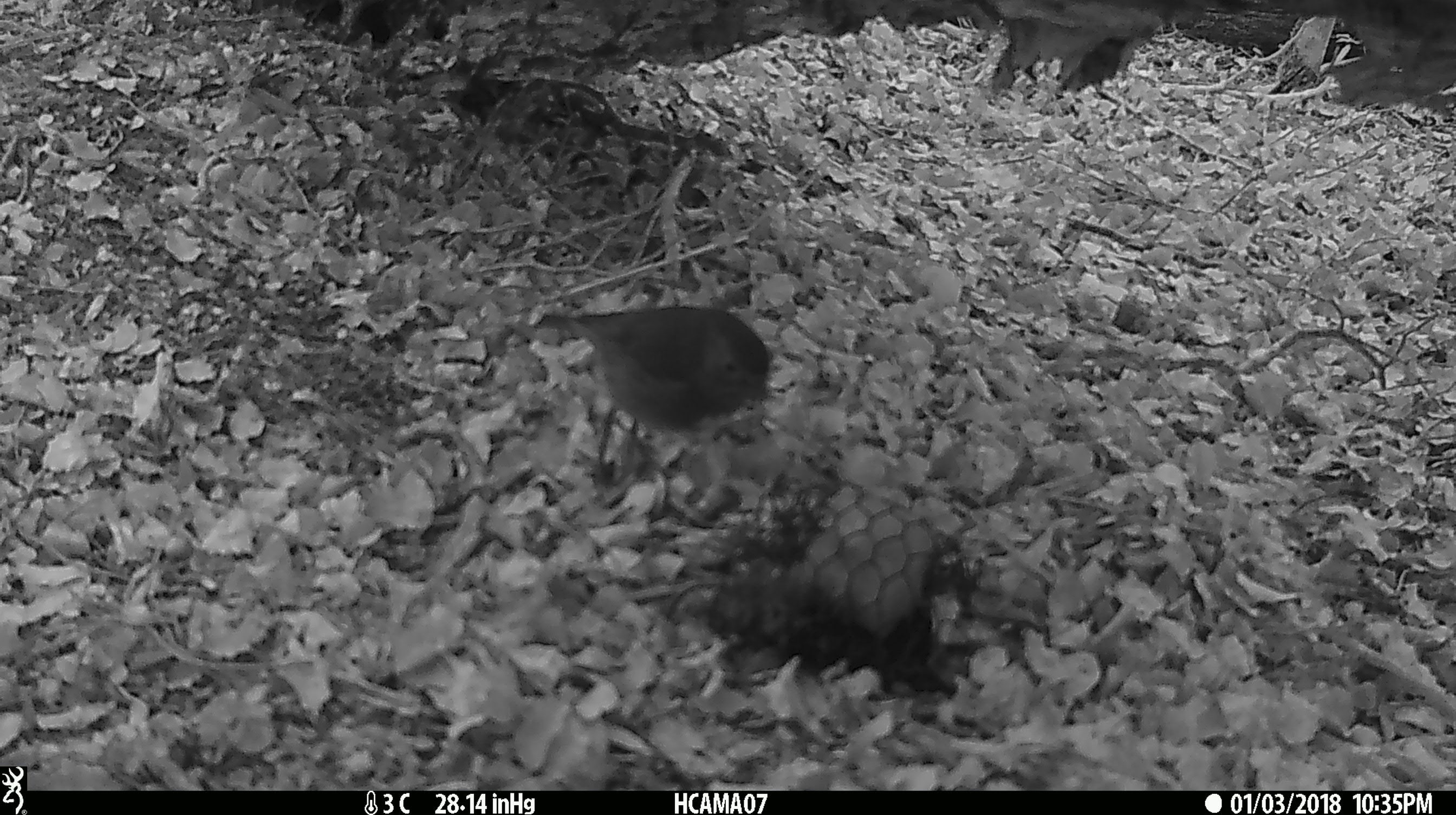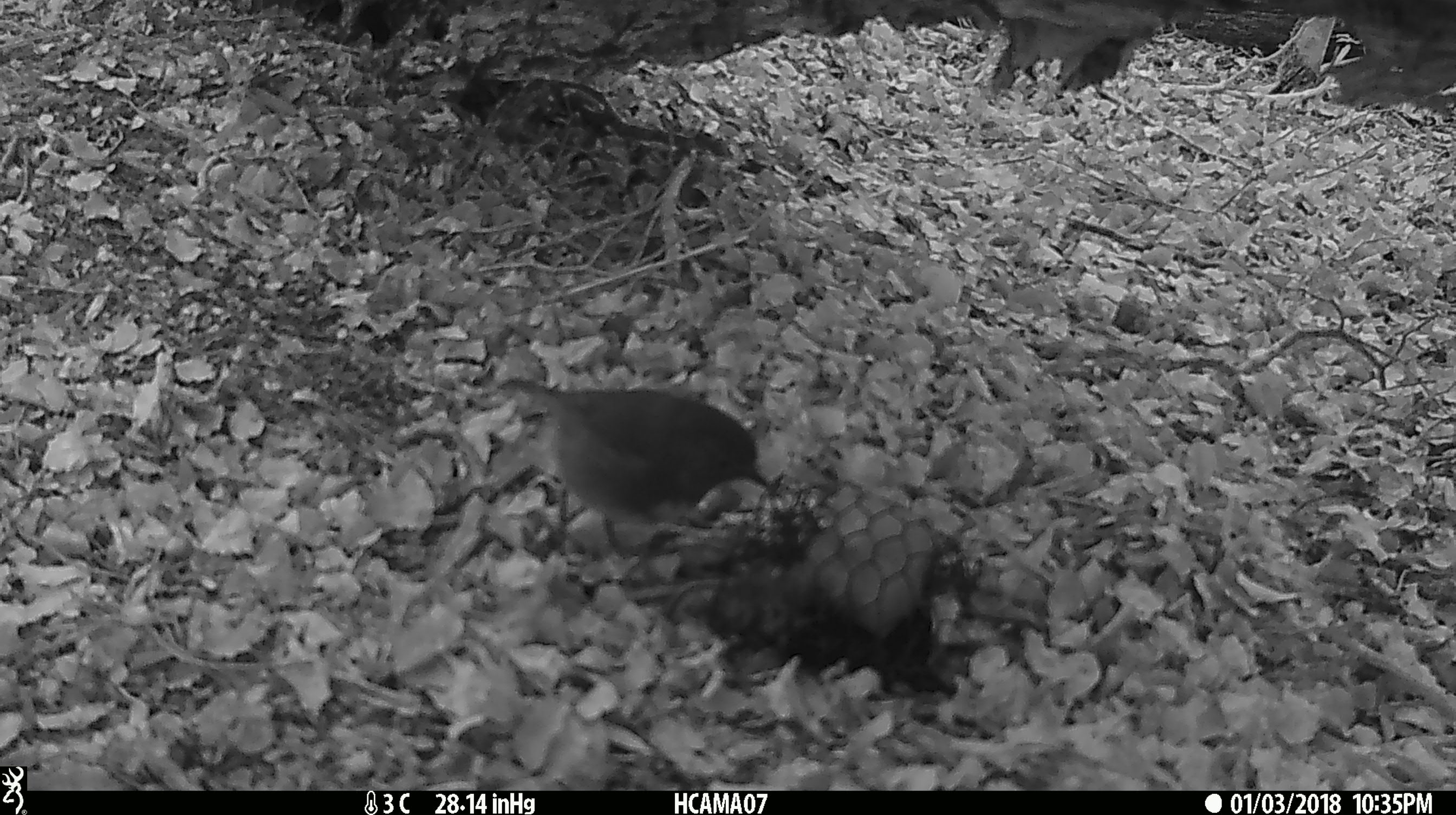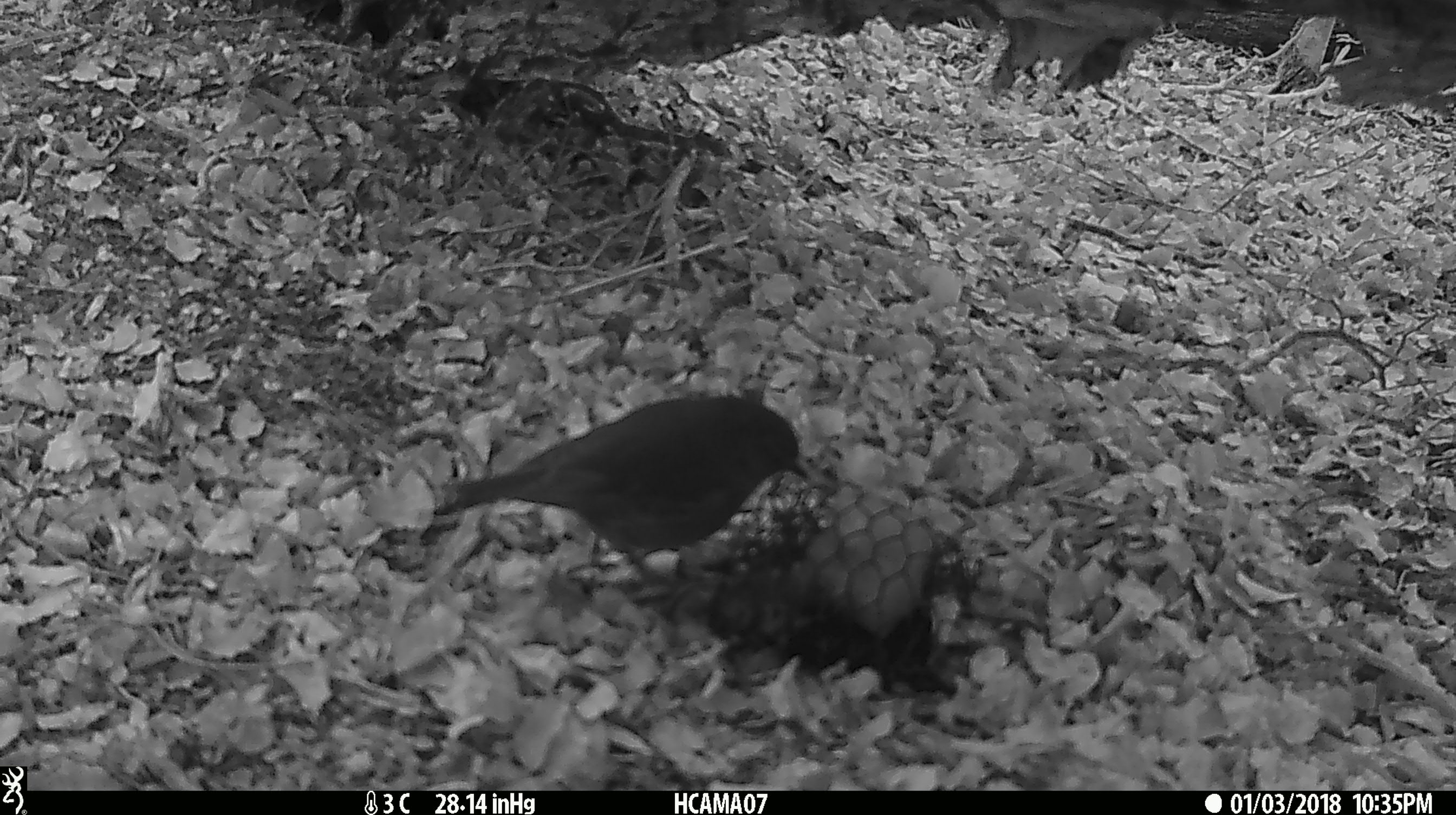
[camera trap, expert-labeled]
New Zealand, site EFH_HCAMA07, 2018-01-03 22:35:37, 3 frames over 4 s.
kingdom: Animalia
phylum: Chordata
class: Aves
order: Passeriformes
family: Petroicidae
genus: Petroica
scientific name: Petroica australis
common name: new zealand robin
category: robin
Robin (new zealand robin) (Petroica australis).